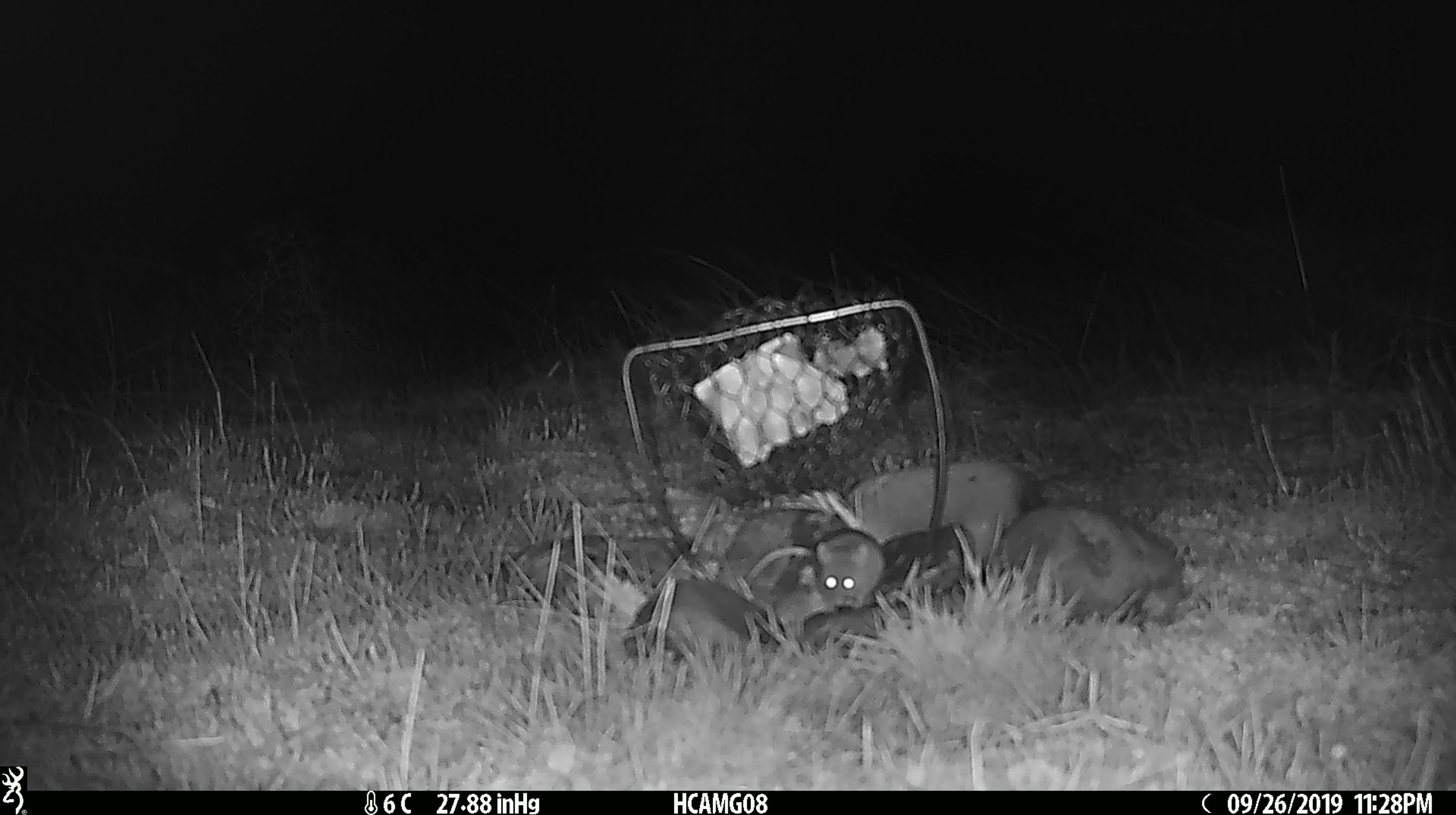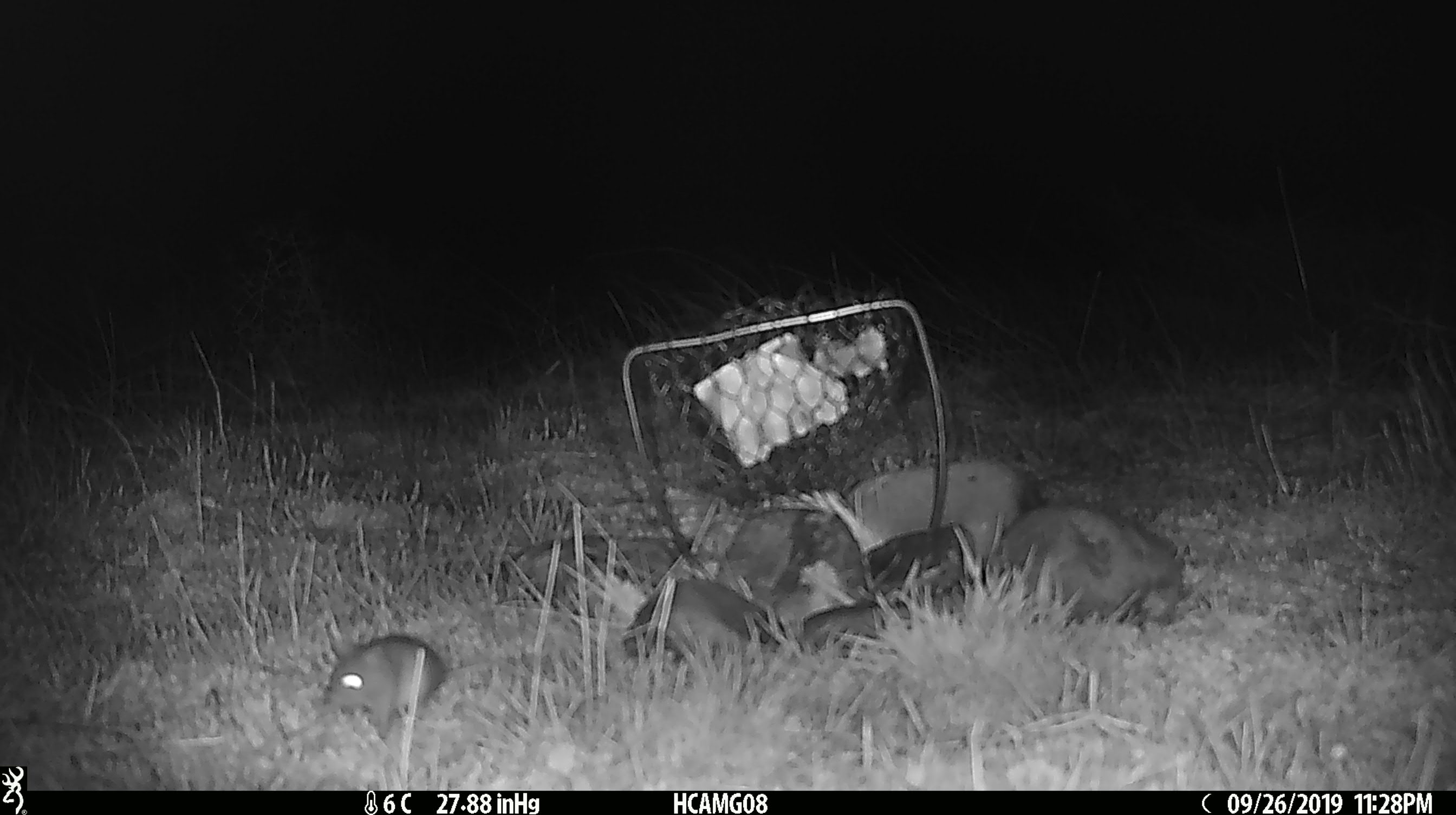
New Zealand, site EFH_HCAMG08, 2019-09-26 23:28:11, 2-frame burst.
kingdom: Animalia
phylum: Chordata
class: Mammalia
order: Rodentia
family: Muridae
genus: Mus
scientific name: Mus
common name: mouse